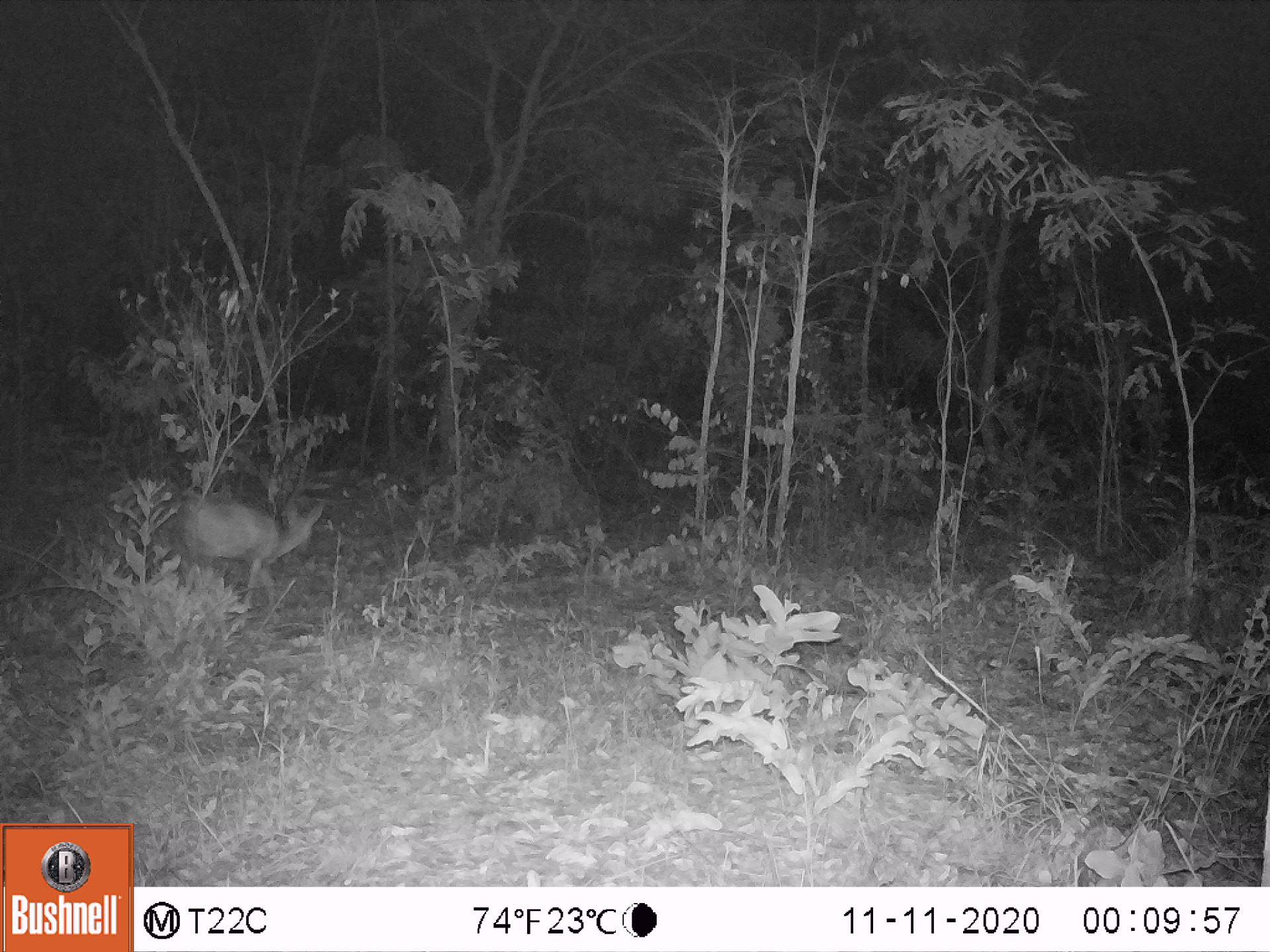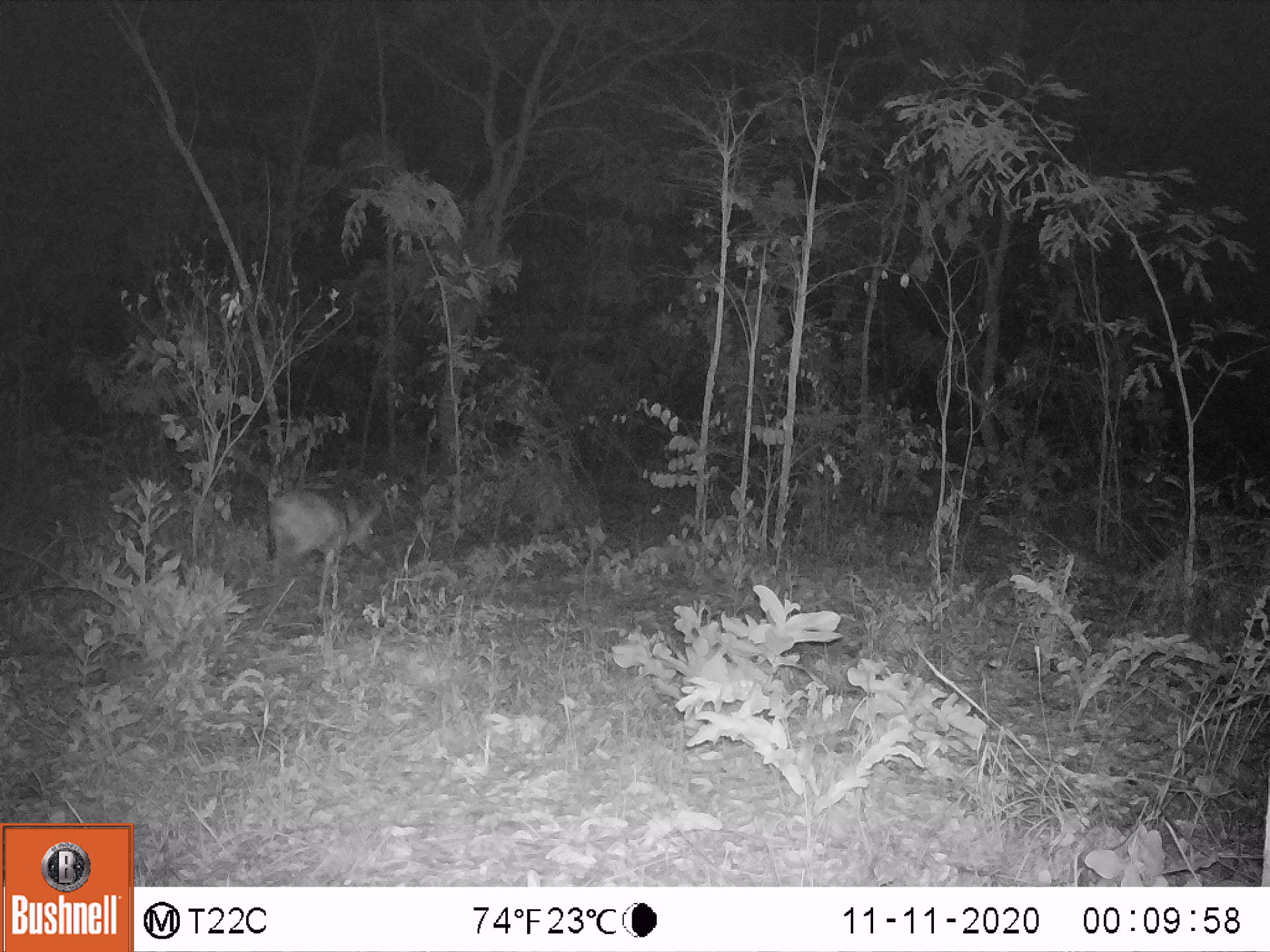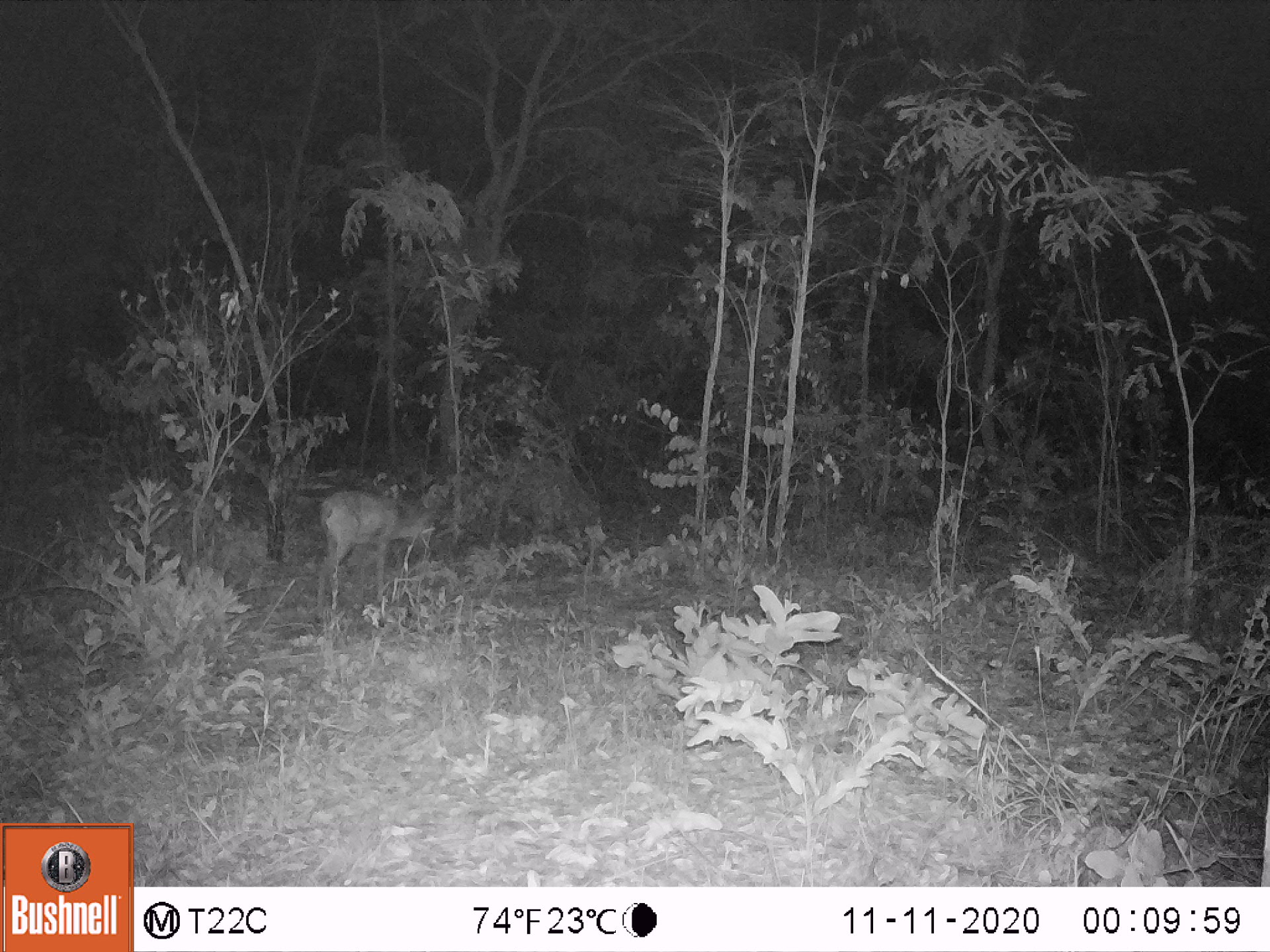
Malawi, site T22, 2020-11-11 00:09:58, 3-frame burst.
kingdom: Animalia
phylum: Chordata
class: Mammalia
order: Artiodactyla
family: Bovidae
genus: Sylvicapra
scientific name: Sylvicapra grimmia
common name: common duiker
Common duiker (Sylvicapra grimmia), count 1.